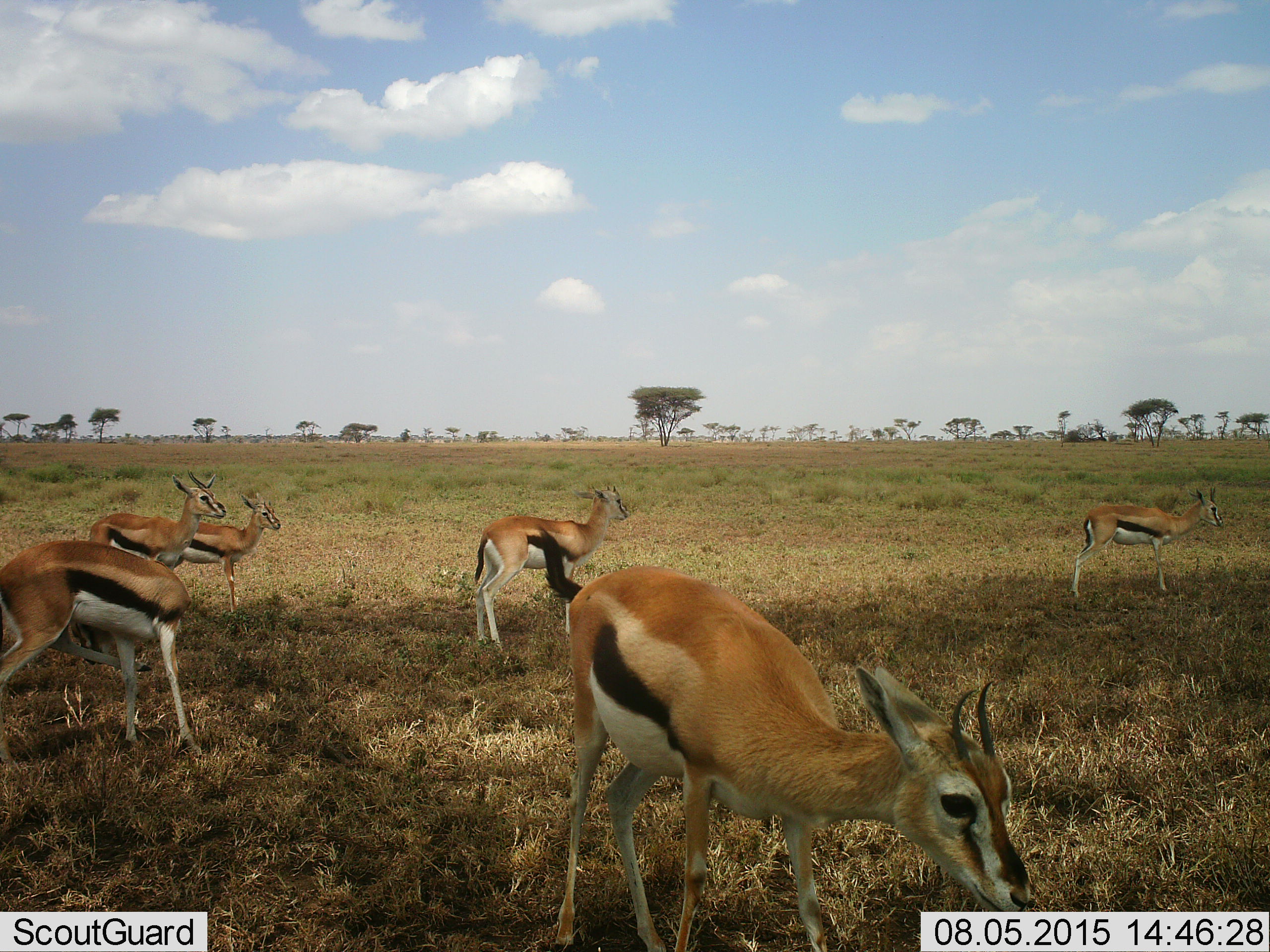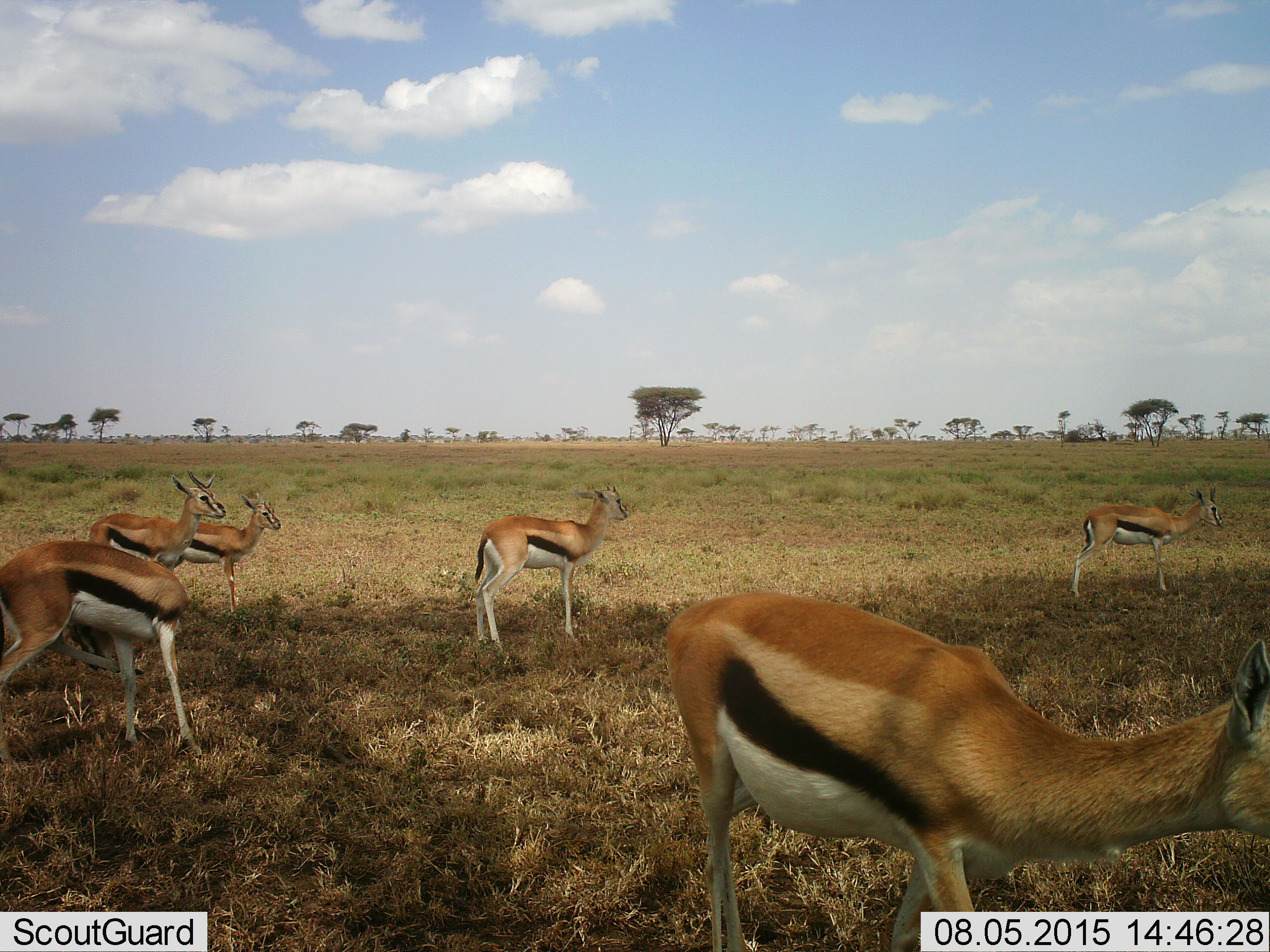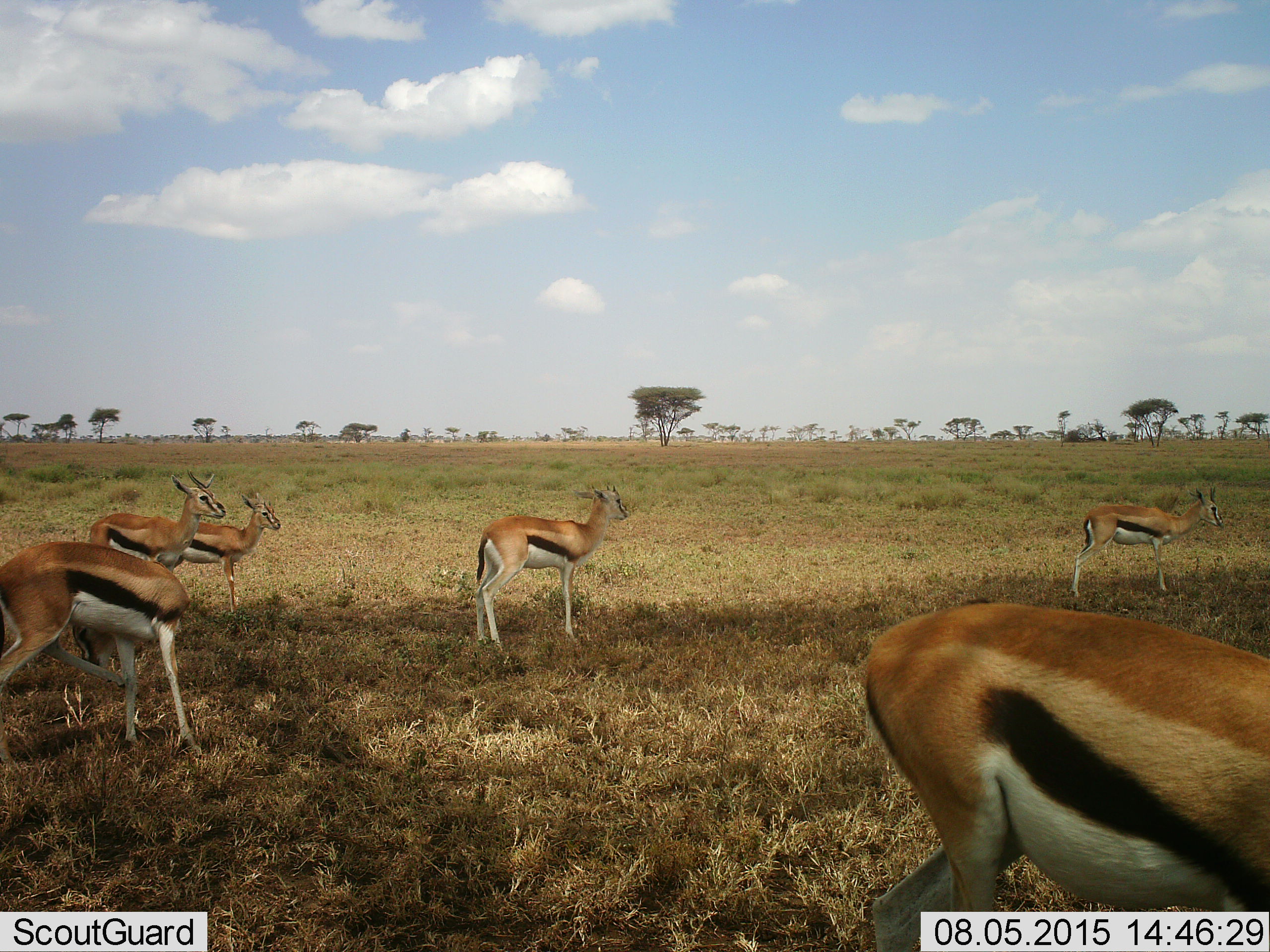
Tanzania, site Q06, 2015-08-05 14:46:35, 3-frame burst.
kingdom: Animalia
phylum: Chordata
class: Mammalia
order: Artiodactyla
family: Bovidae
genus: Eudorcas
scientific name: Eudorcas thomsonii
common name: thomson's gazelle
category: gazellethomsons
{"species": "gazellethomsons (thomson's gazelle) (Eudorcas thomsonii)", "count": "6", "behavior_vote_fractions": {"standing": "75%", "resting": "12%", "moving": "88%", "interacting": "25%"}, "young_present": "12%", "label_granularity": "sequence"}